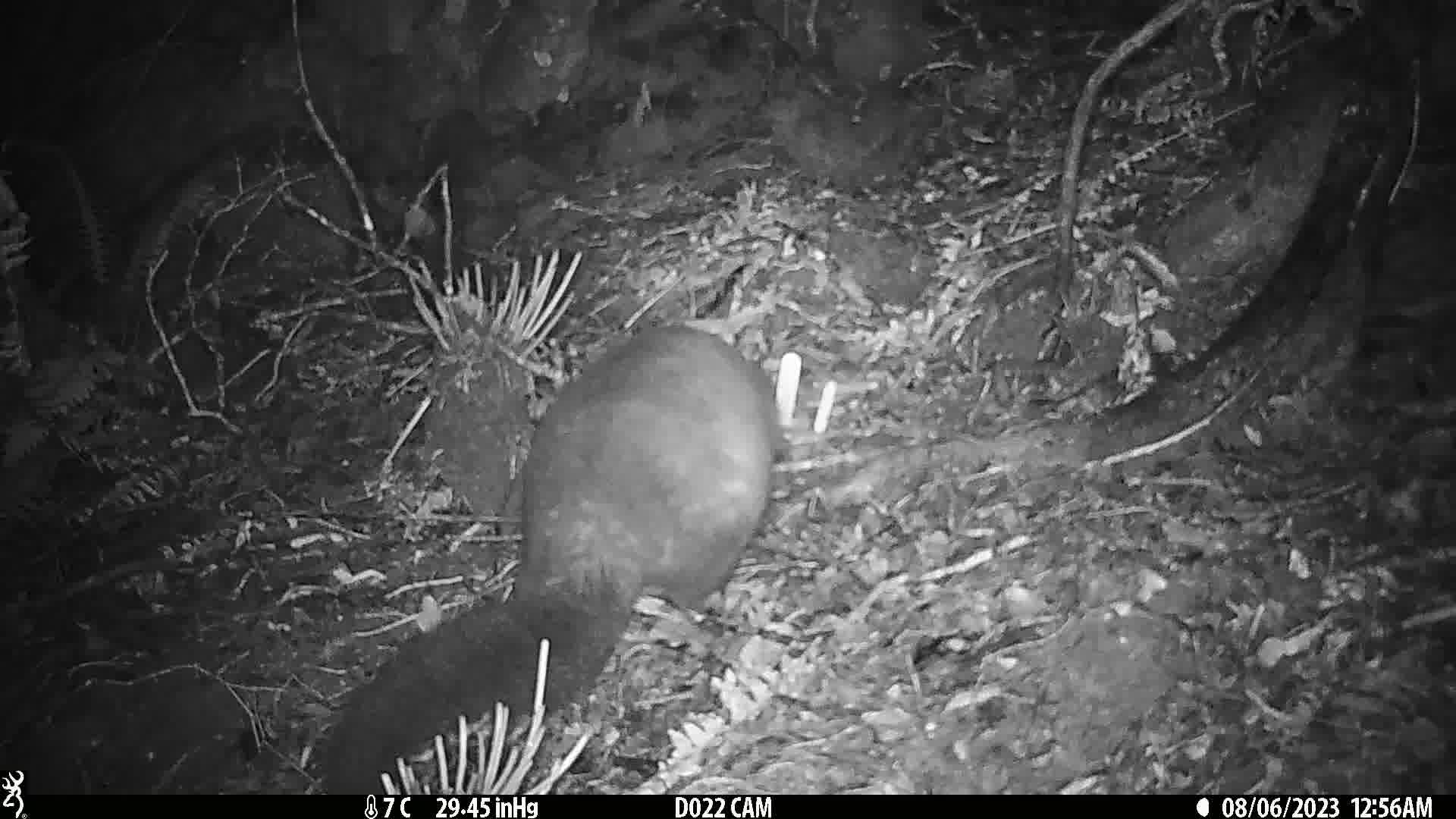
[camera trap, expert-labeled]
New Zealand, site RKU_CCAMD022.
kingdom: Animalia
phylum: Chordata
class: Mammalia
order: Diprotodontia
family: Phalangeridae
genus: Trichosurus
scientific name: Trichosurus vulpecula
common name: common brushtail possum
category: possum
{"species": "possum (common brushtail possum) (Trichosurus vulpecula)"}